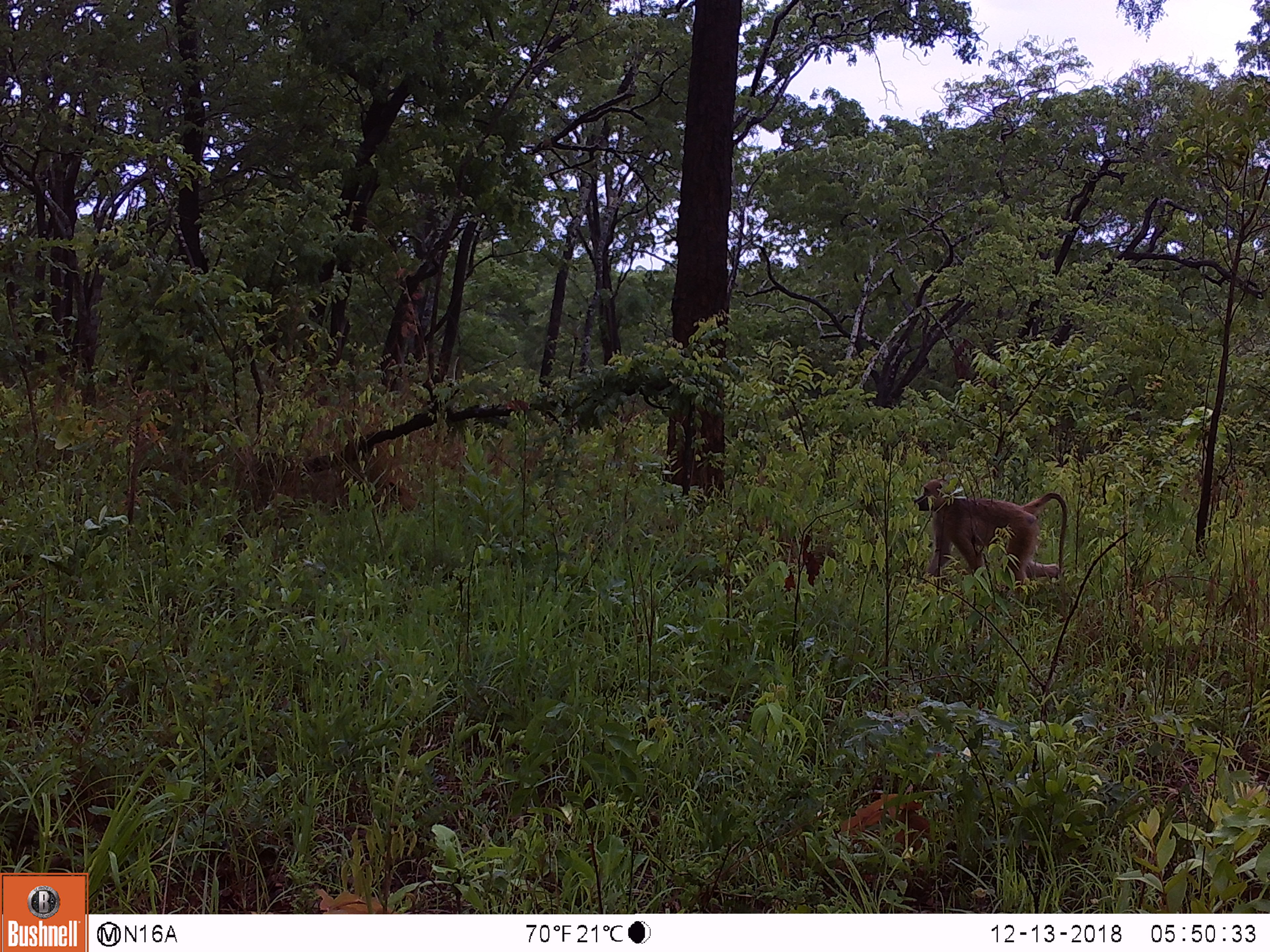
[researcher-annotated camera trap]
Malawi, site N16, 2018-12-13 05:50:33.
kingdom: Animalia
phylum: Chordata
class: Mammalia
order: Primates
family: Cercopithecidae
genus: Papio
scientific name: Papio cynocephalus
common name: yellow baboon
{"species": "yellow baboon (Papio cynocephalus)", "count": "1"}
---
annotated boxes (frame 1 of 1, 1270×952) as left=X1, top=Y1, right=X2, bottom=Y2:
yellow baboon: left=910, top=462, right=1075, bottom=616